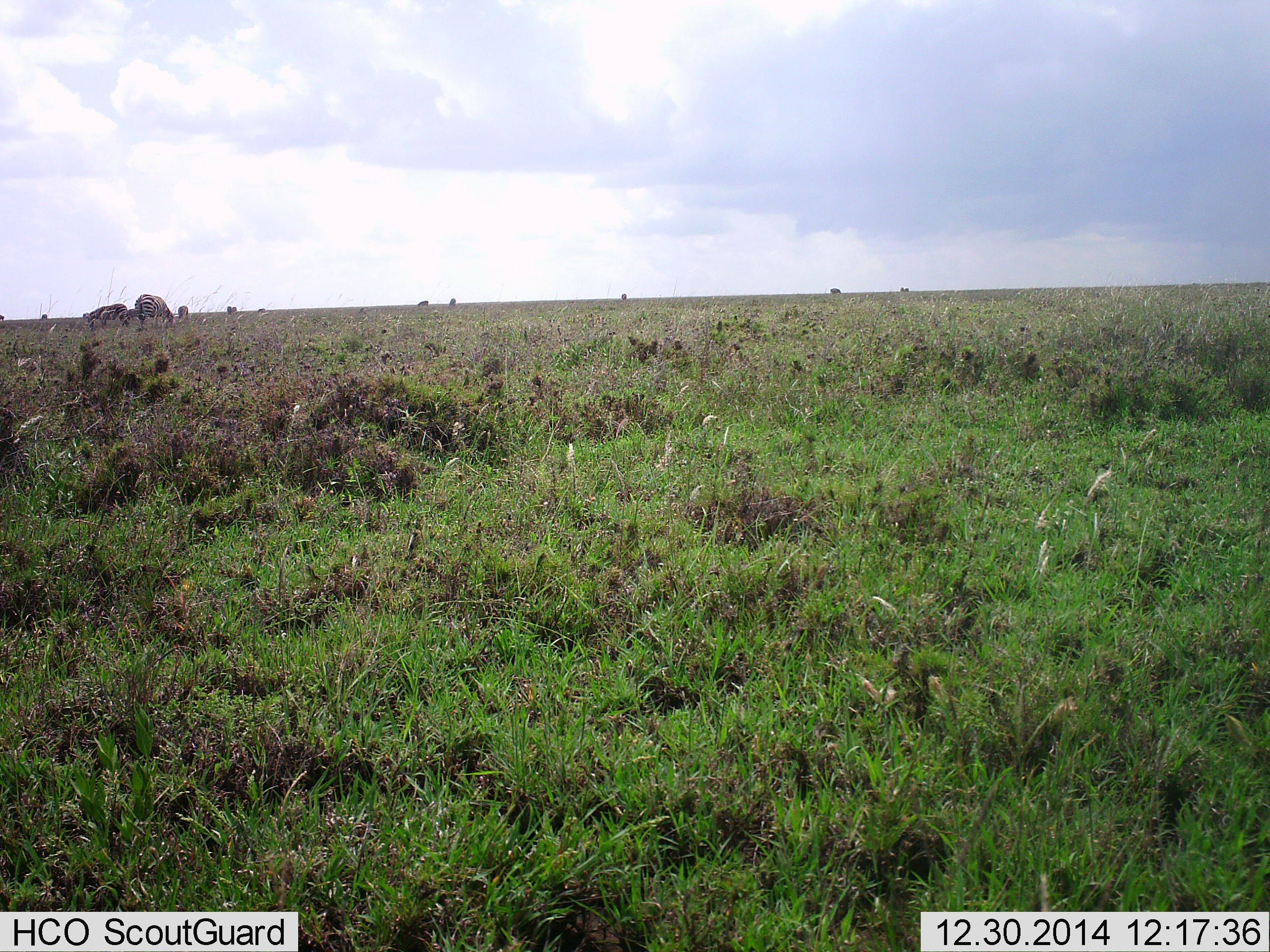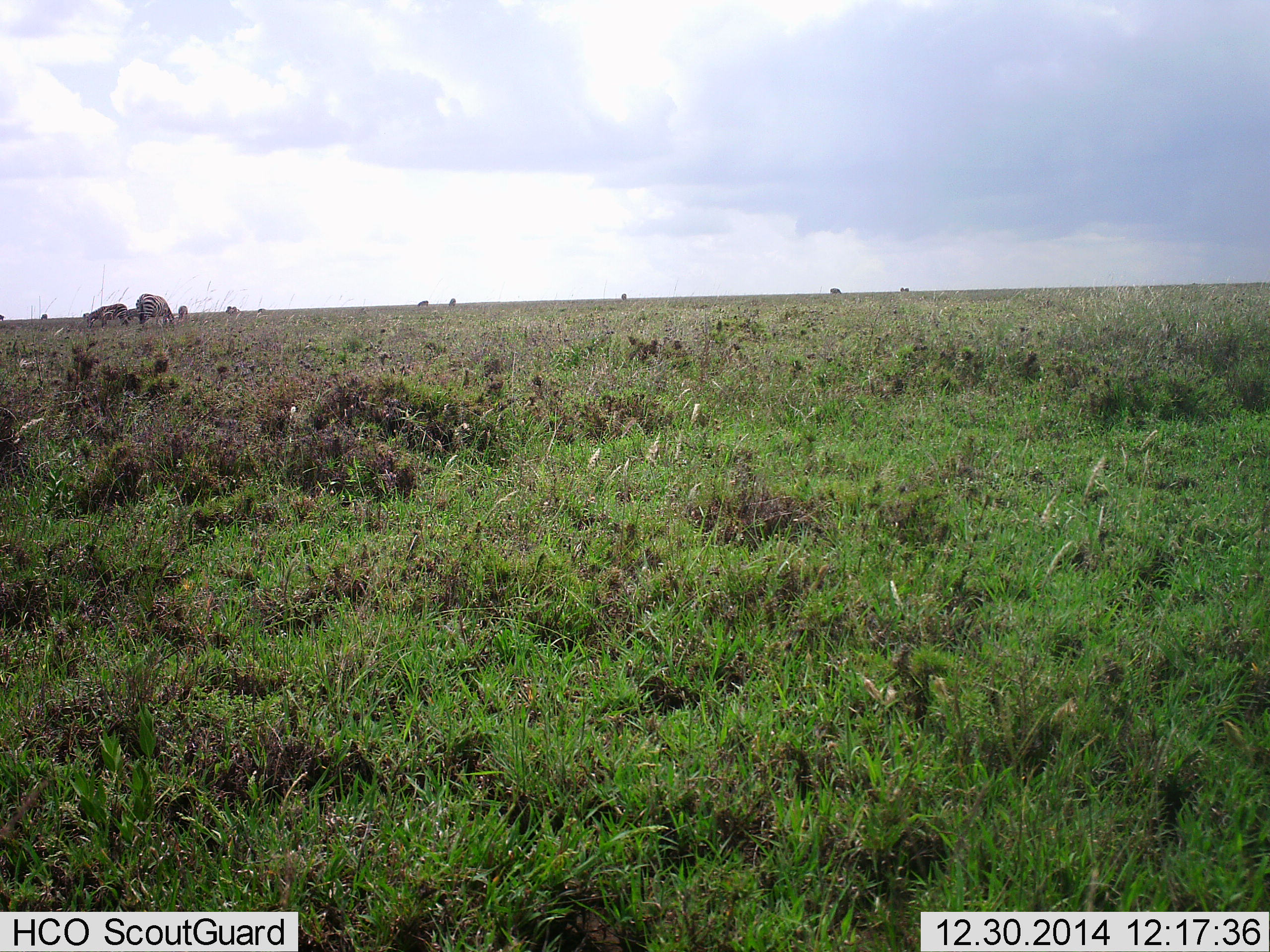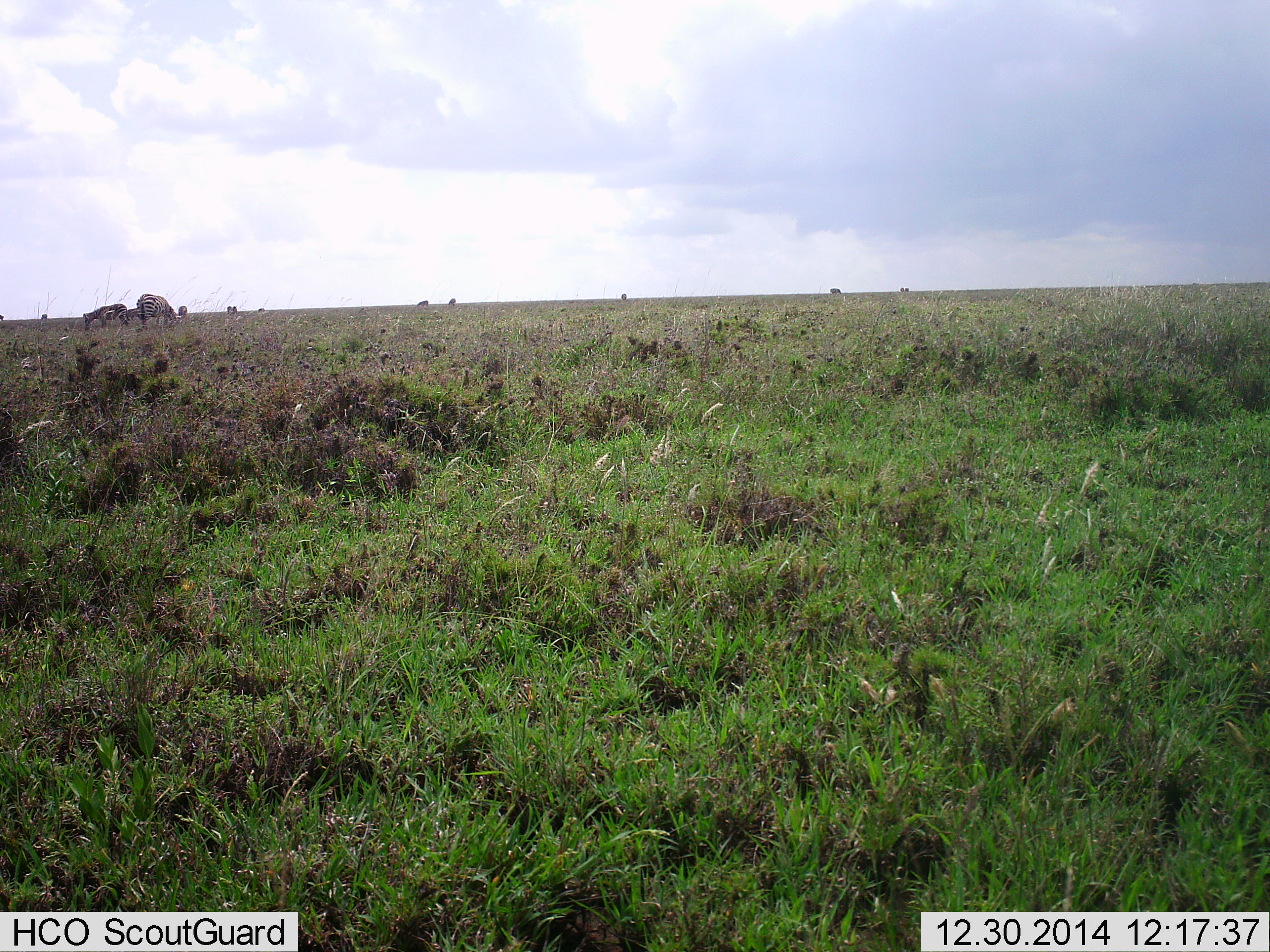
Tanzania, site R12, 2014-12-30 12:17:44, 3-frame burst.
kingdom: Animalia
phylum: Chordata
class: Mammalia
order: Perissodactyla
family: Equidae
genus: Equus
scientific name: Equus quagga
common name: plains zebra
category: zebra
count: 9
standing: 30%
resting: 0%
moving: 0%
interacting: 0%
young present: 0%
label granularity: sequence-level